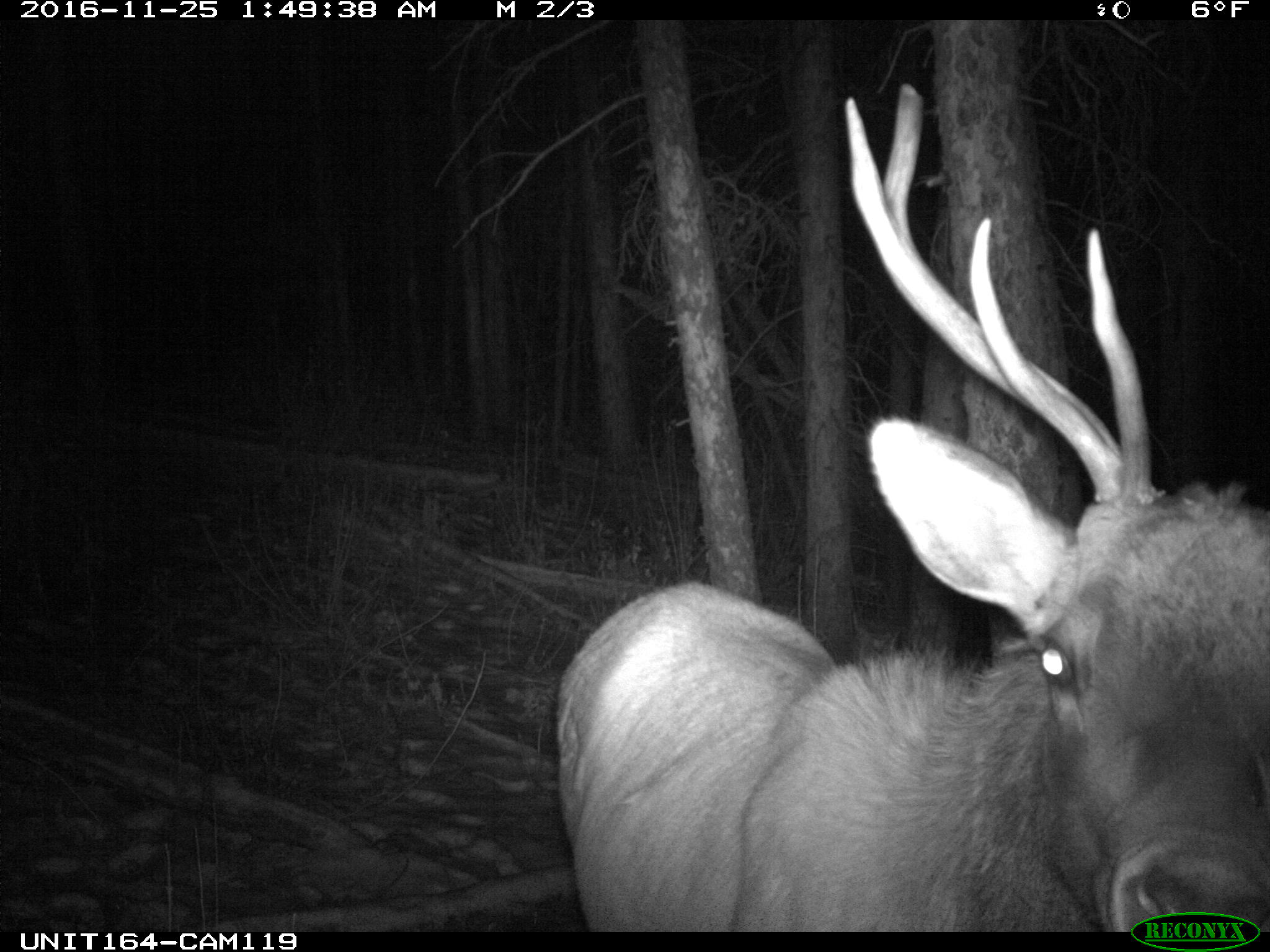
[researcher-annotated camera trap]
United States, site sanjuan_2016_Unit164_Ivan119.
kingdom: Animalia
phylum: Chordata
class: Mammalia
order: Artiodactyla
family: Cervidae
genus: Cervus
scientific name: Cervus elaphus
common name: red deer